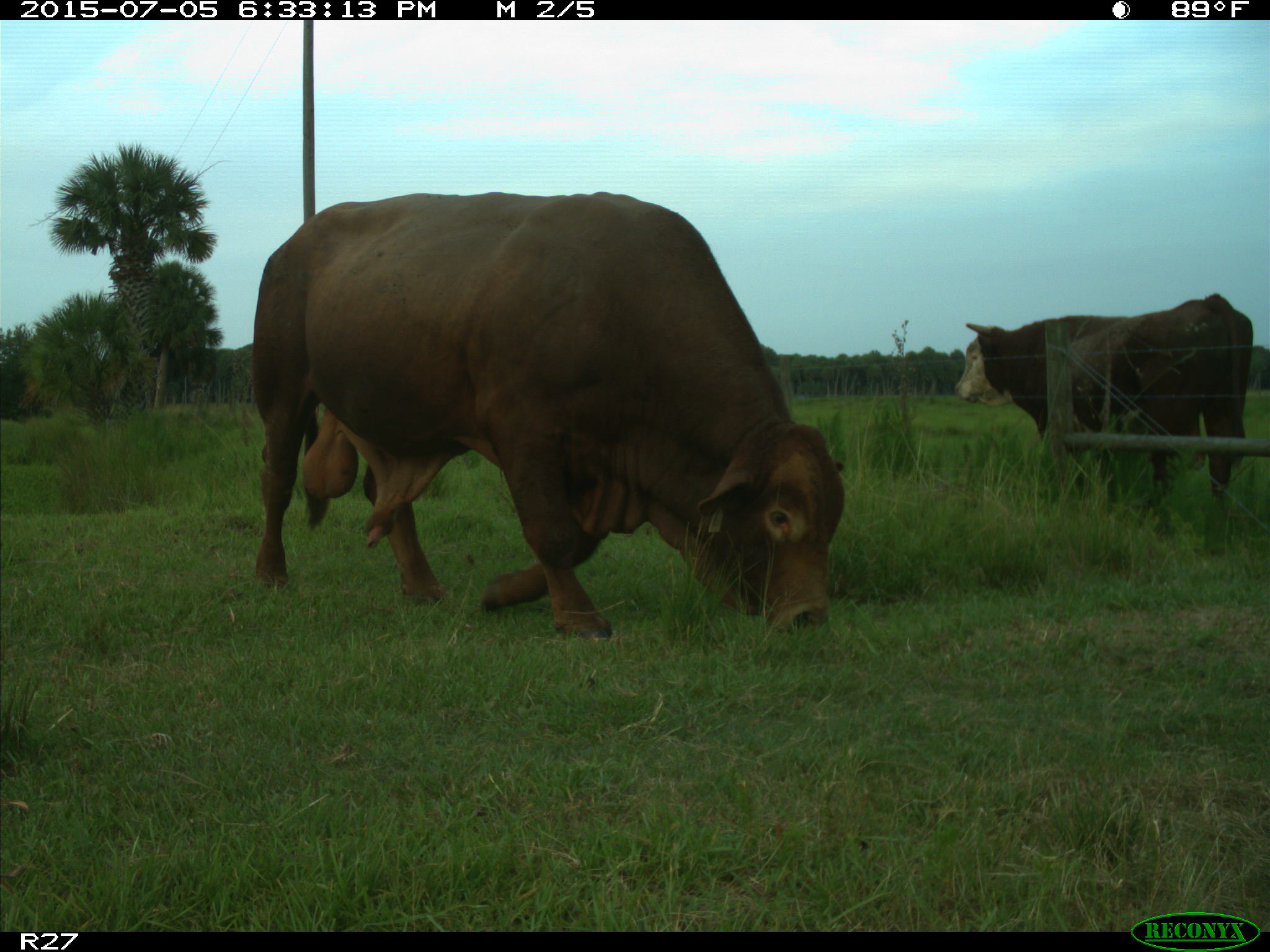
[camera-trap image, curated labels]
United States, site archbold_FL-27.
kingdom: Animalia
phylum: Chordata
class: Mammalia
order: Artiodactyla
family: Bovidae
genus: Bos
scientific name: Bos taurus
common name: domestic cow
Bos taurus (domestic cow).